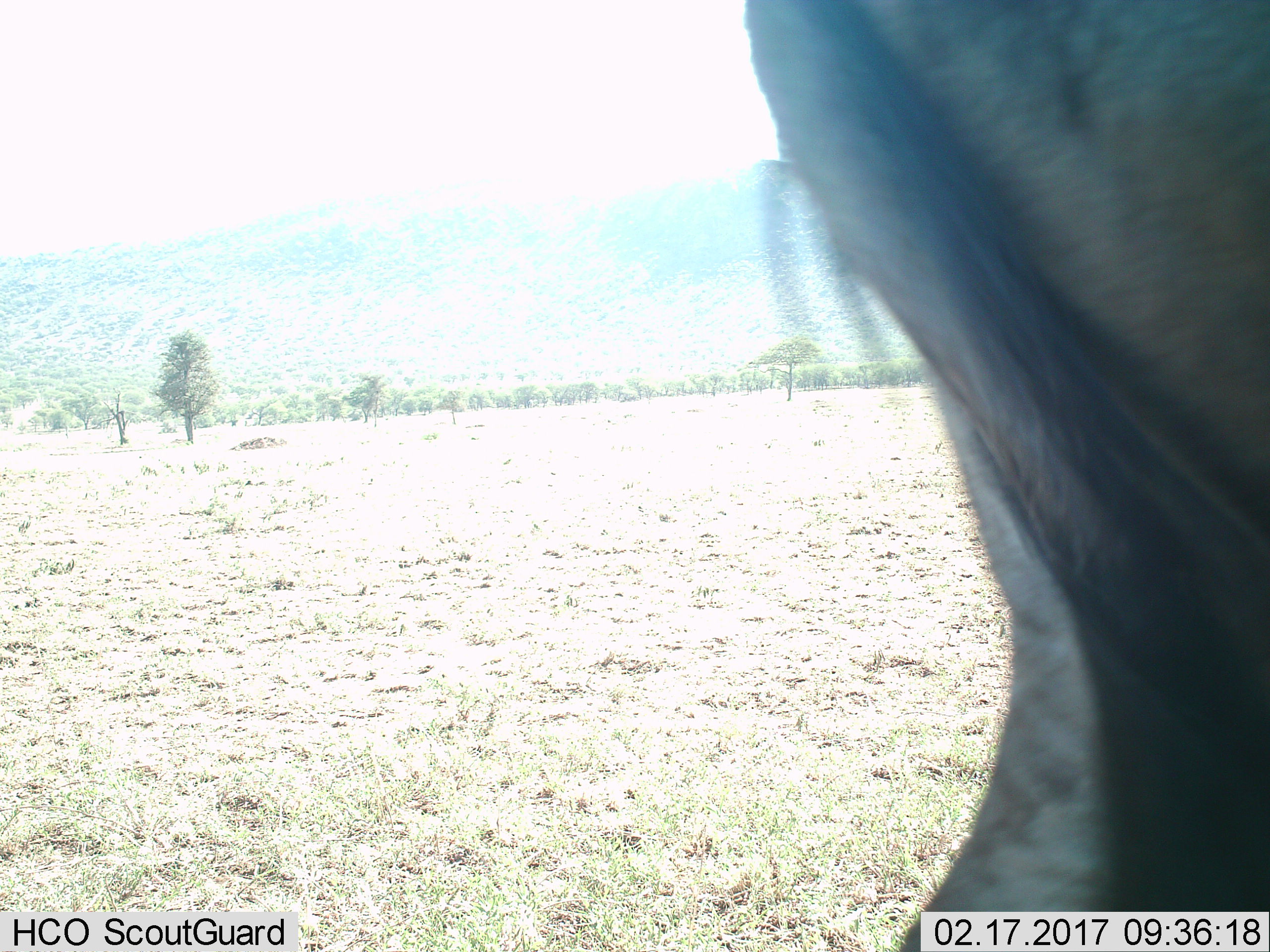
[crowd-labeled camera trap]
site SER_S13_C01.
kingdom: Animalia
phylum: Chordata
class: Mammalia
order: Artiodactyla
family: Bovidae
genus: Connochaetes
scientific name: Connochaetes taurinus taurinus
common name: blue wildebeest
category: wildebeestblue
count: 1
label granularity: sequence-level